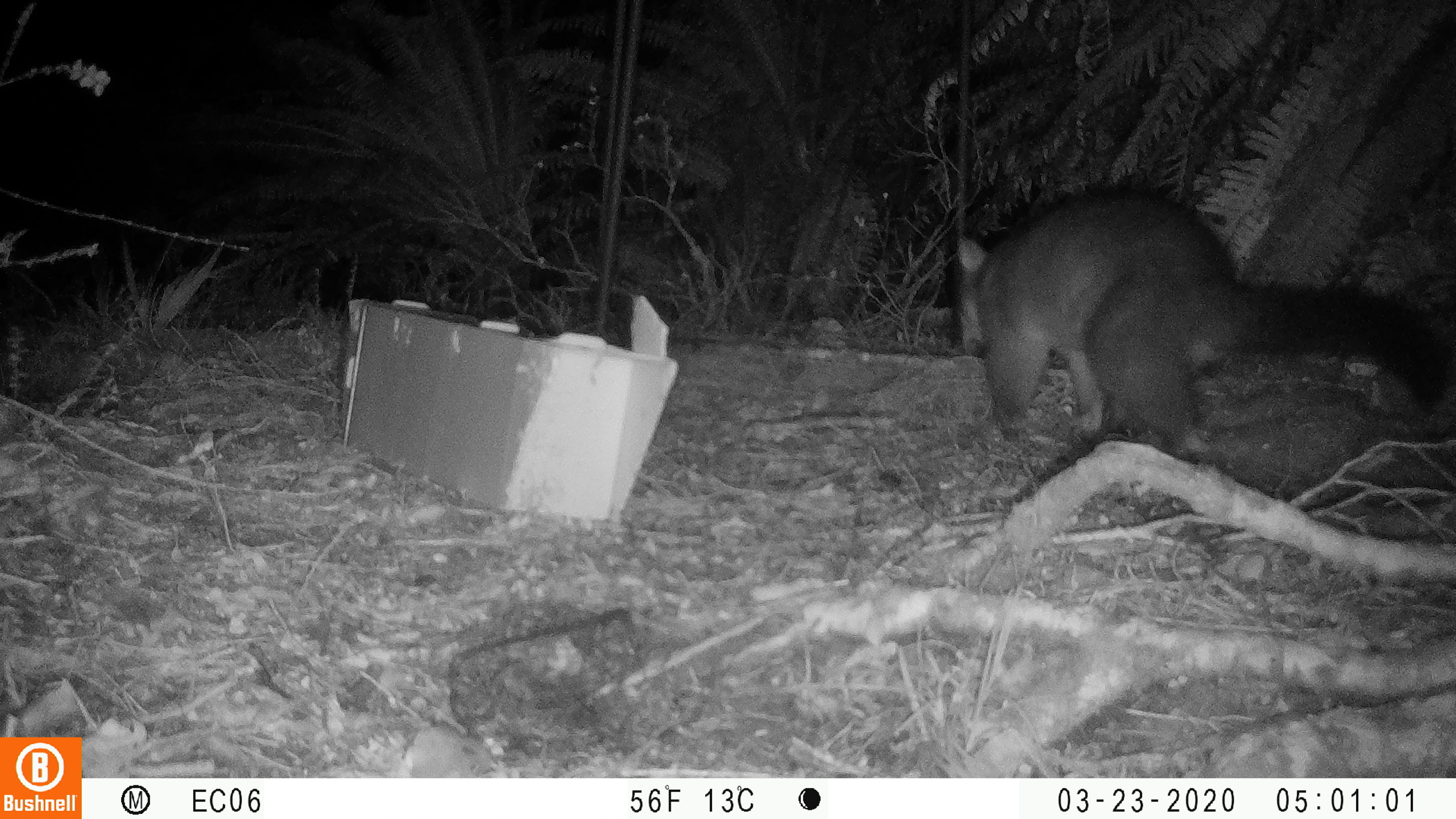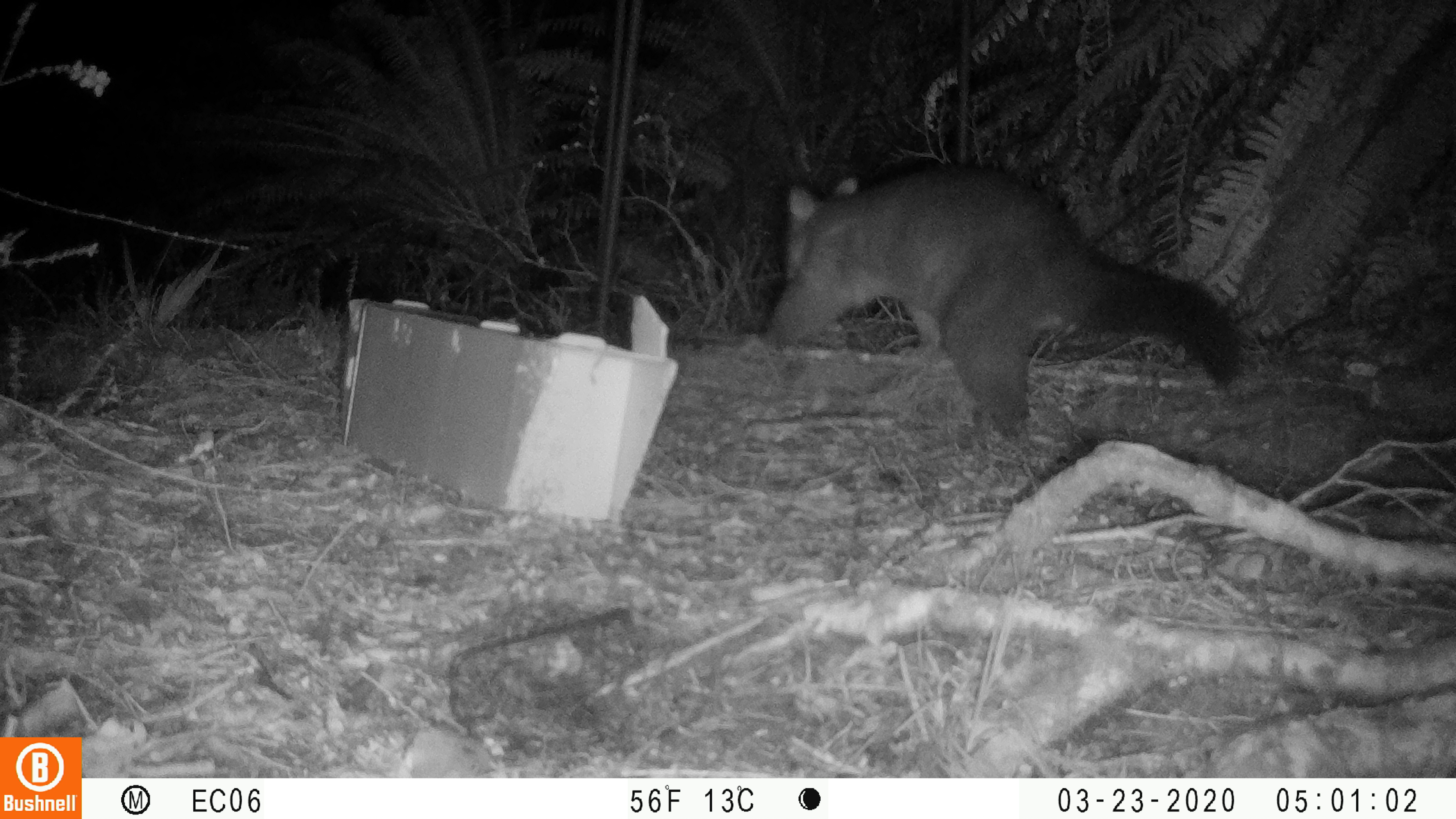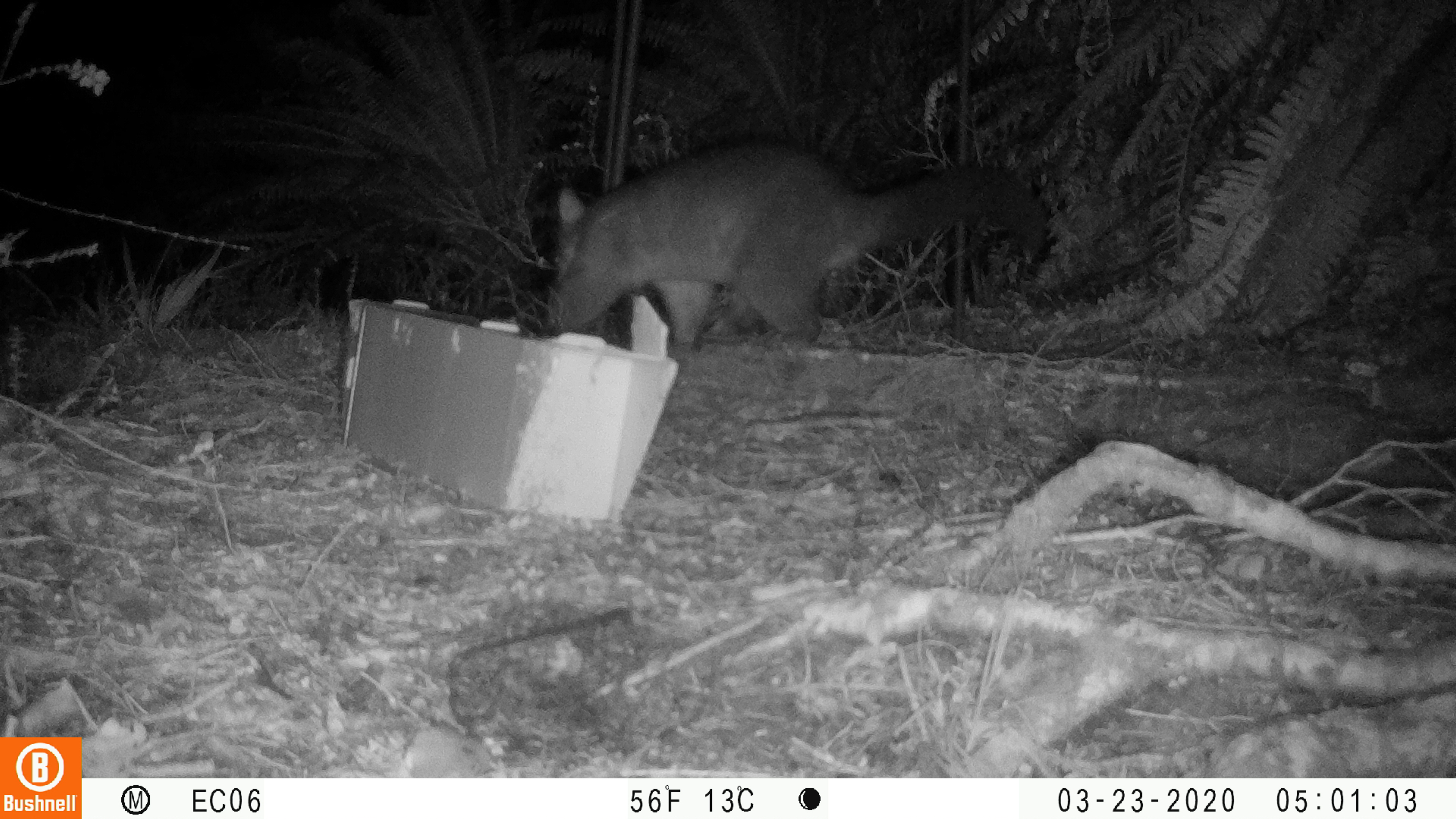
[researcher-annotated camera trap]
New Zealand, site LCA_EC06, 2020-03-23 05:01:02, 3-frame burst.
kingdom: Animalia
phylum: Chordata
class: Mammalia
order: Diprotodontia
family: Phalangeridae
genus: Trichosurus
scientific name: Trichosurus vulpecula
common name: common brushtail possum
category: possum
Possum (common brushtail possum) (Trichosurus vulpecula).